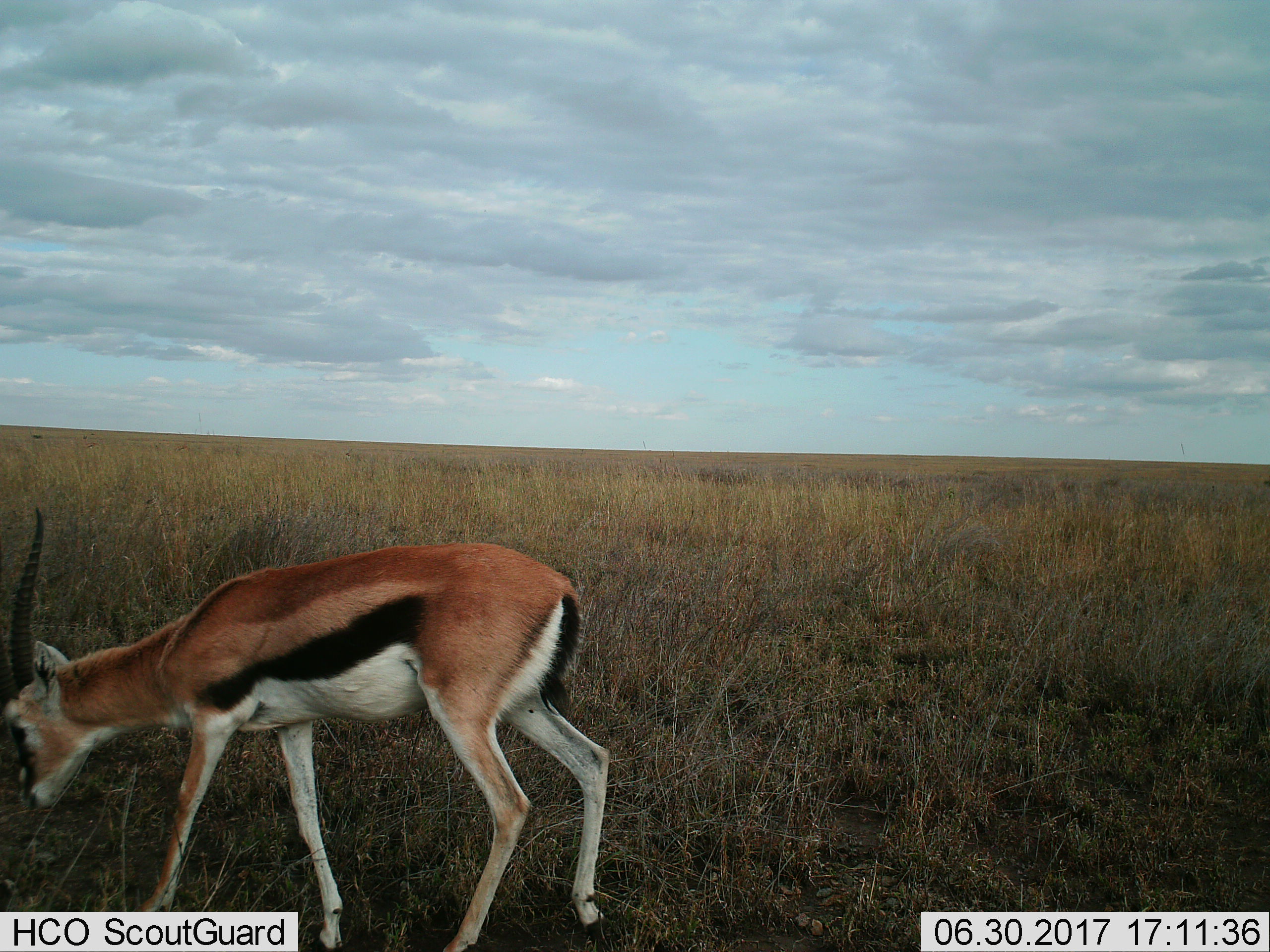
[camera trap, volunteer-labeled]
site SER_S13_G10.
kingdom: Animalia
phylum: Chordata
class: Mammalia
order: Artiodactyla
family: Bovidae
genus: Eudorcas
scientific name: Eudorcas thomsonii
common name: thomson's gazelle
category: gazellethomsons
Gazellethomsons (thomson's gazelle) (Eudorcas thomsonii), count 1. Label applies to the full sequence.